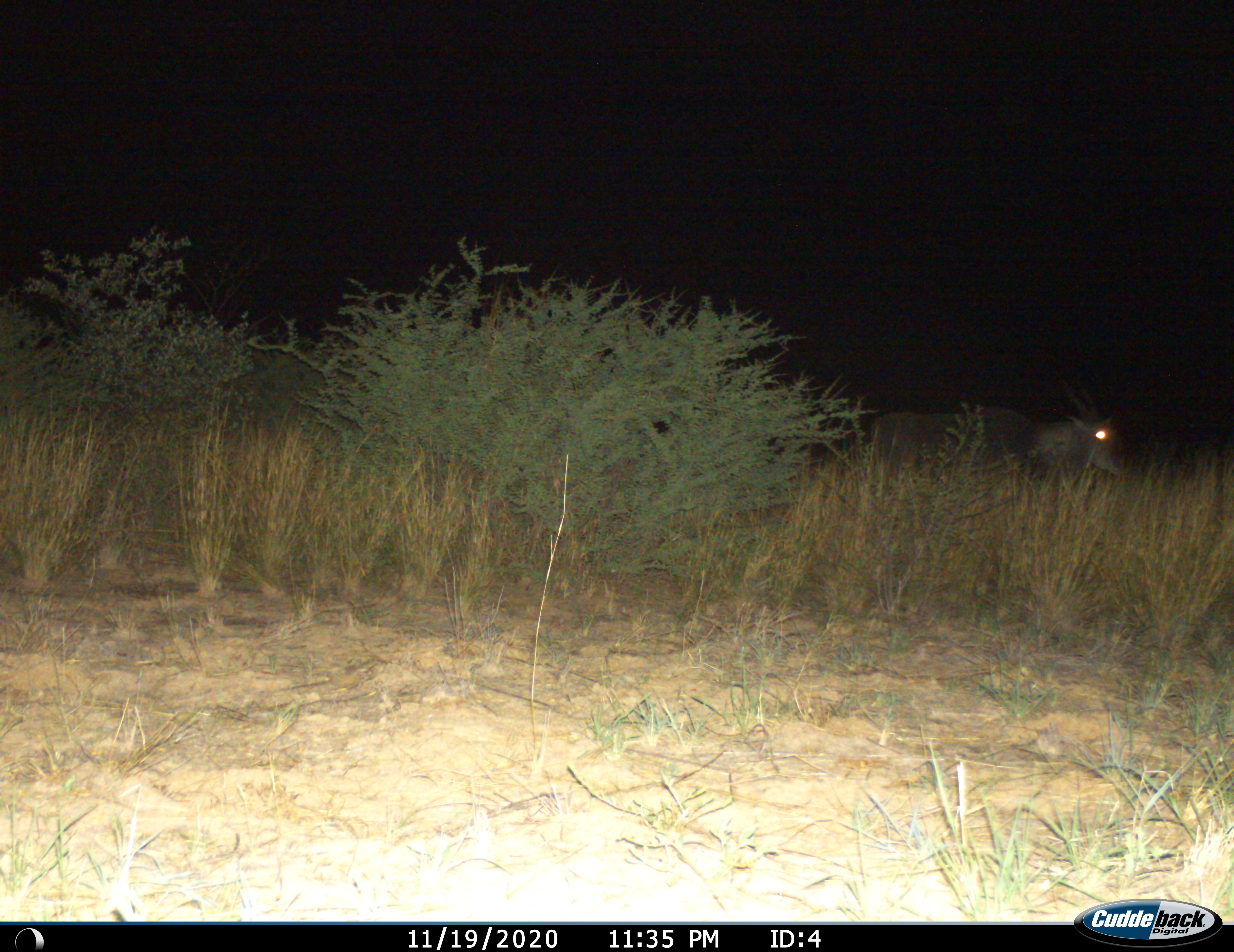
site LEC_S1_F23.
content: unidentified animal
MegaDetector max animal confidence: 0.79